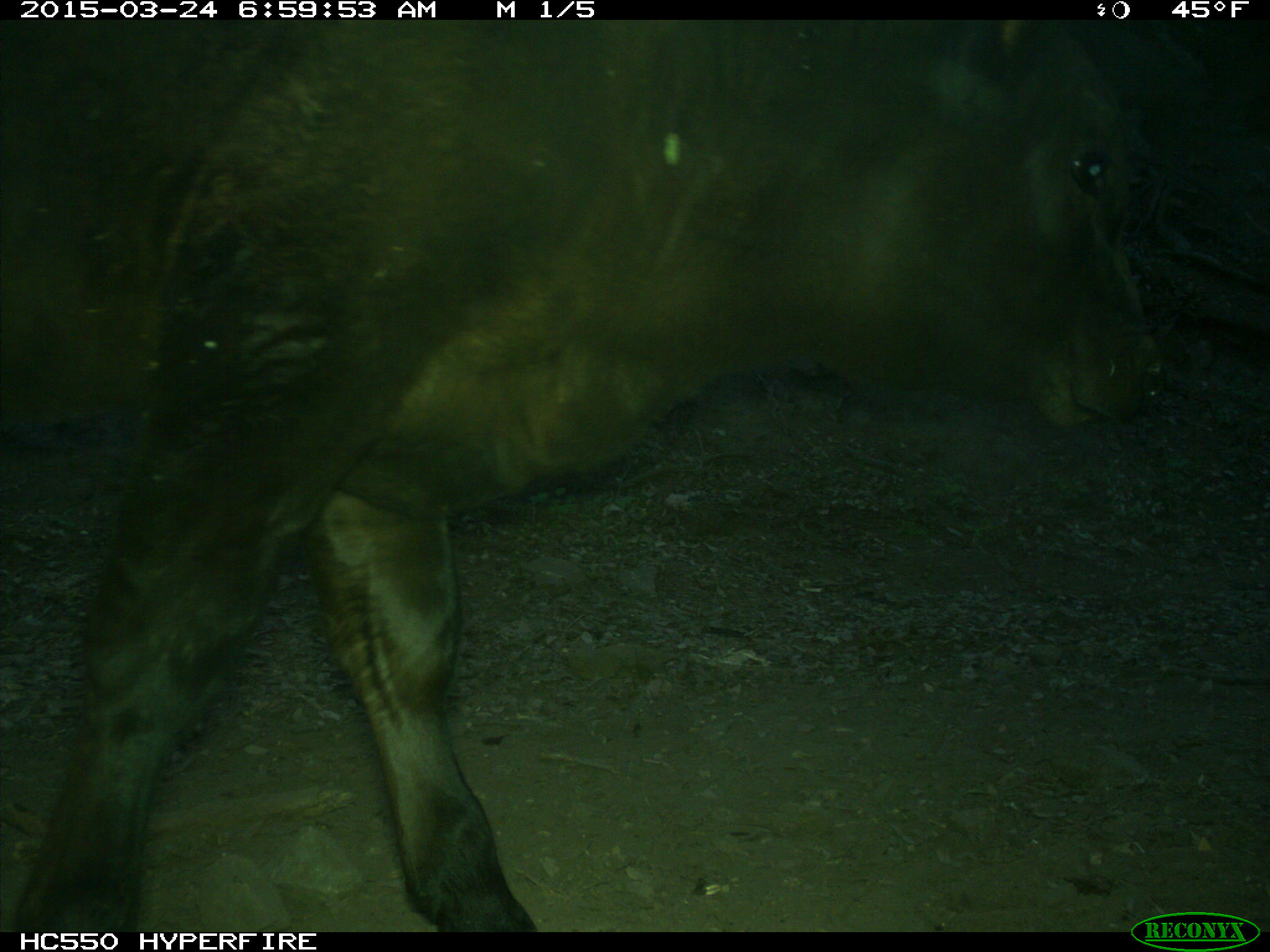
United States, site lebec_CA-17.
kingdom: Animalia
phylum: Chordata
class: Mammalia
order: Artiodactyla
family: Bovidae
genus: Bos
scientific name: Bos taurus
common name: domestic cow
Bos taurus (domestic cow).